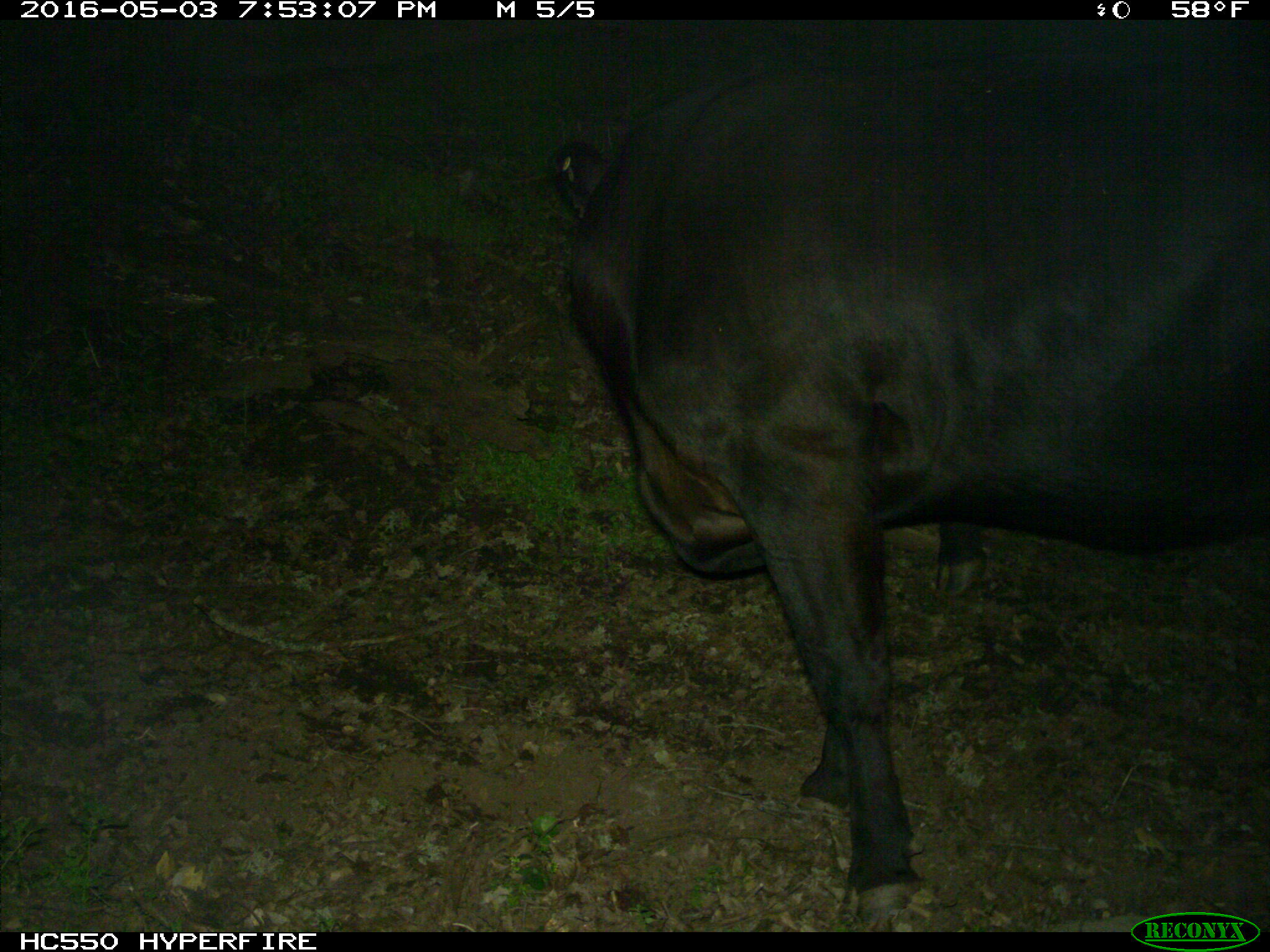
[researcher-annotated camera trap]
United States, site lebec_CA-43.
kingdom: Animalia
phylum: Chordata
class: Mammalia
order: Artiodactyla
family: Bovidae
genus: Bos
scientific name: Bos taurus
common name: domestic cow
Bos taurus (domestic cow).